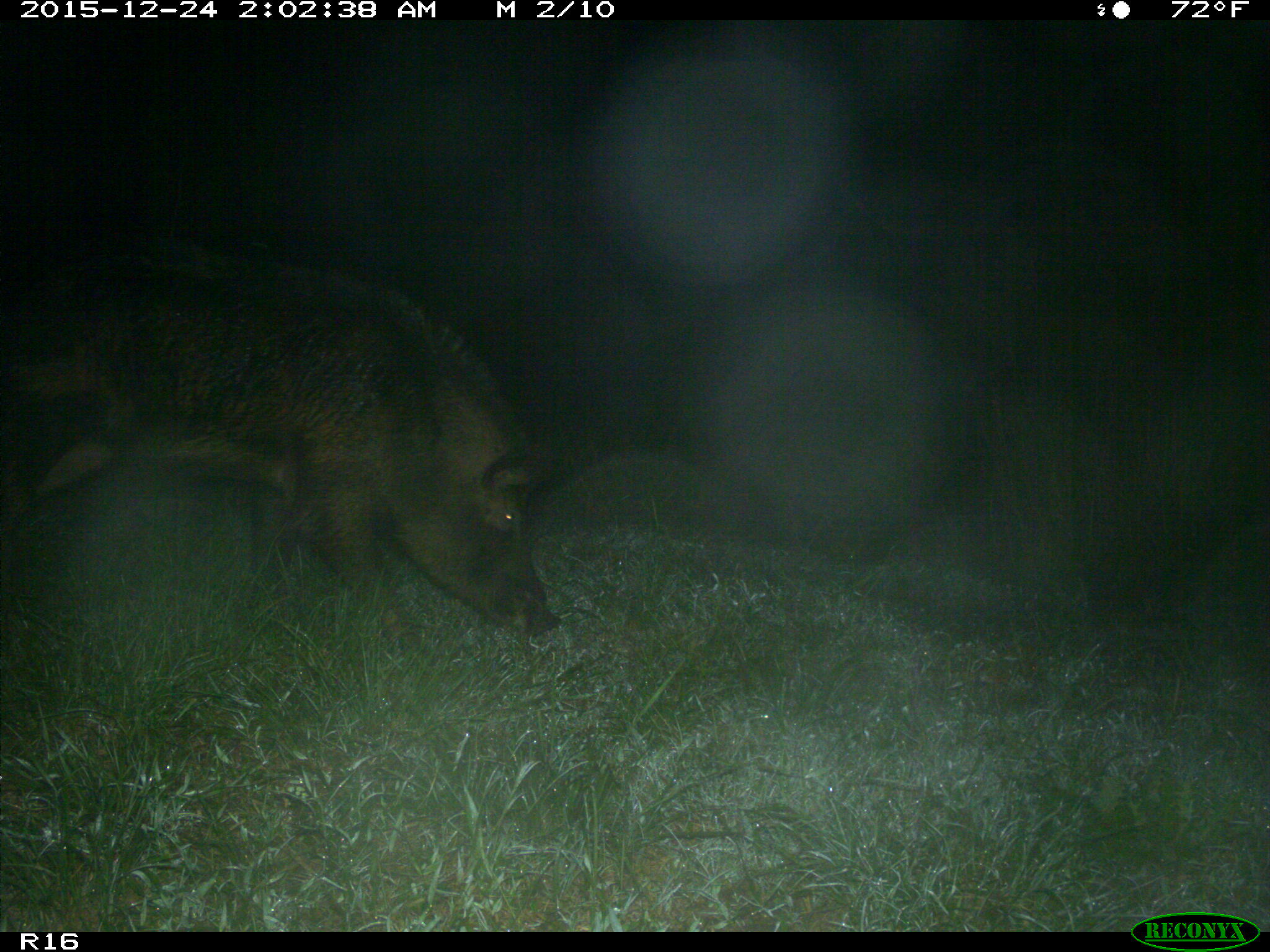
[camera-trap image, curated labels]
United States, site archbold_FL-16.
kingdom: Animalia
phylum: Chordata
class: Mammalia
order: Artiodactyla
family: Suidae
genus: Sus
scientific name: Sus scrofa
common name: wild boar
Sus scrofa (wild boar).